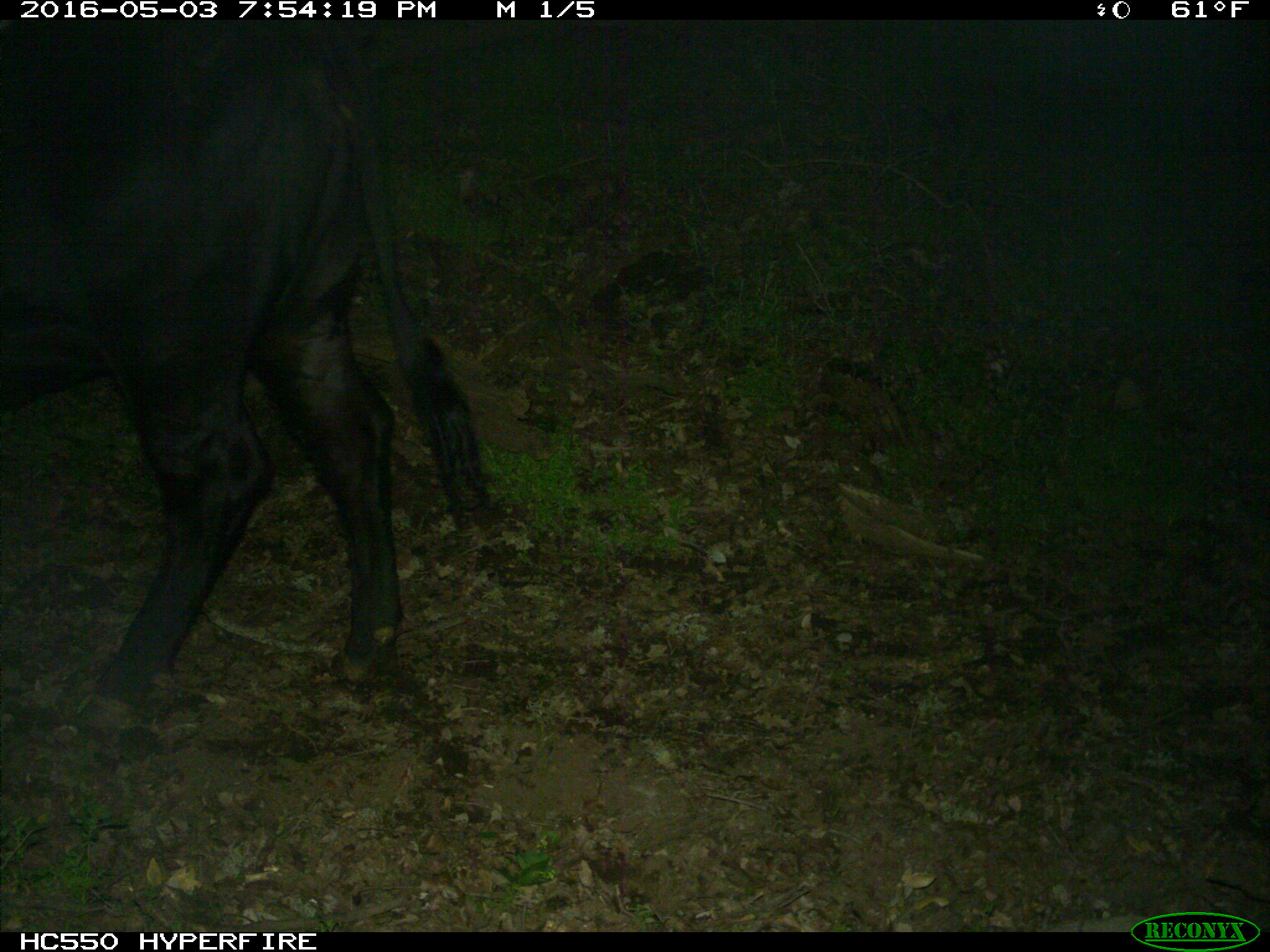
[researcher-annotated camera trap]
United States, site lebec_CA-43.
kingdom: Animalia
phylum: Chordata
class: Mammalia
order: Artiodactyla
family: Bovidae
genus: Bos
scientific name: Bos taurus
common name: domestic cow